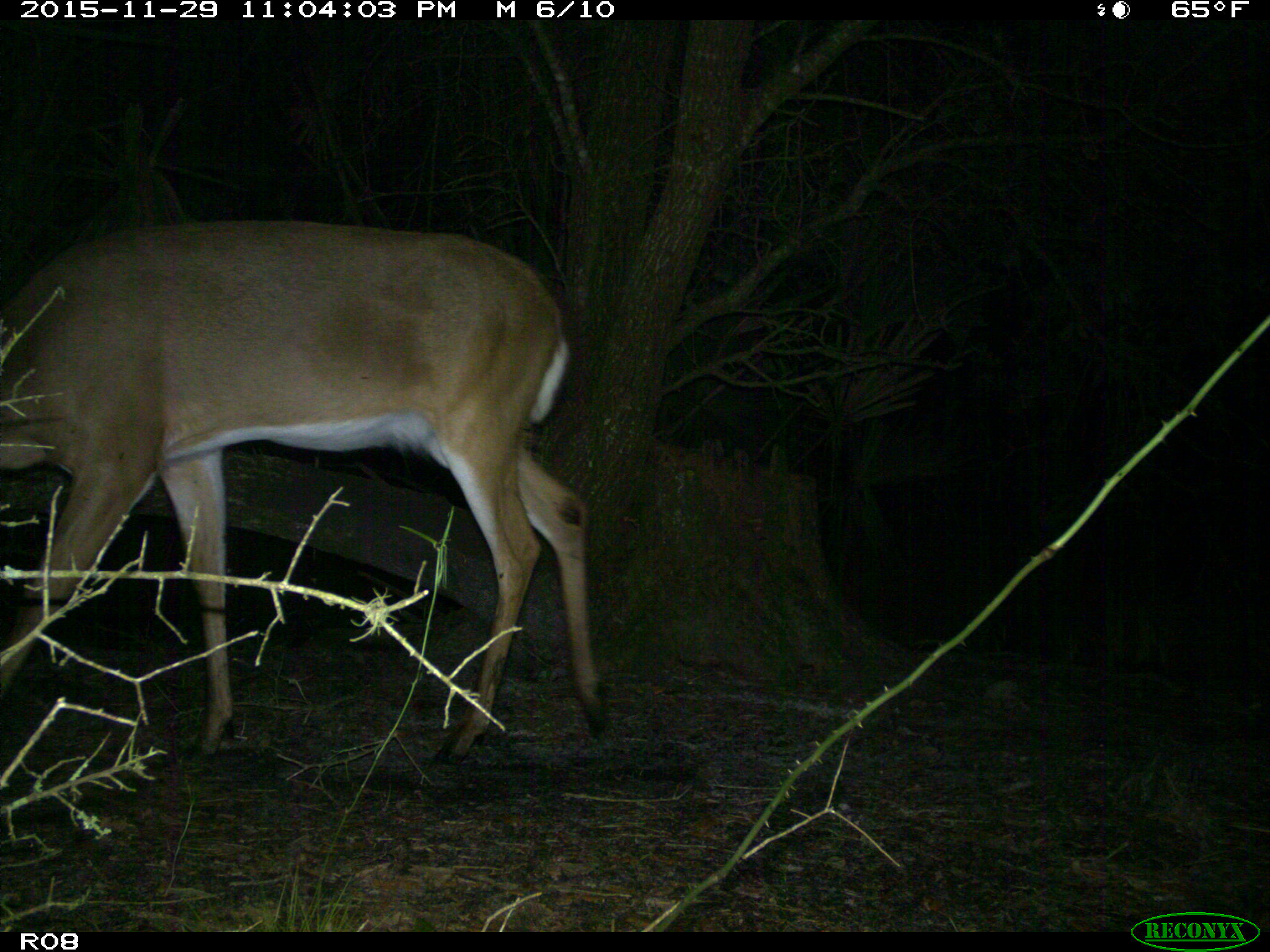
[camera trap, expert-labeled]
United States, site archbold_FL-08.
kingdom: Animalia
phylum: Chordata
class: Mammalia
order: Artiodactyla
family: Cervidae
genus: Odocoileus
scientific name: Odocoileus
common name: deer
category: unidentified deer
Unidentified deer (deer) (Odocoileus).